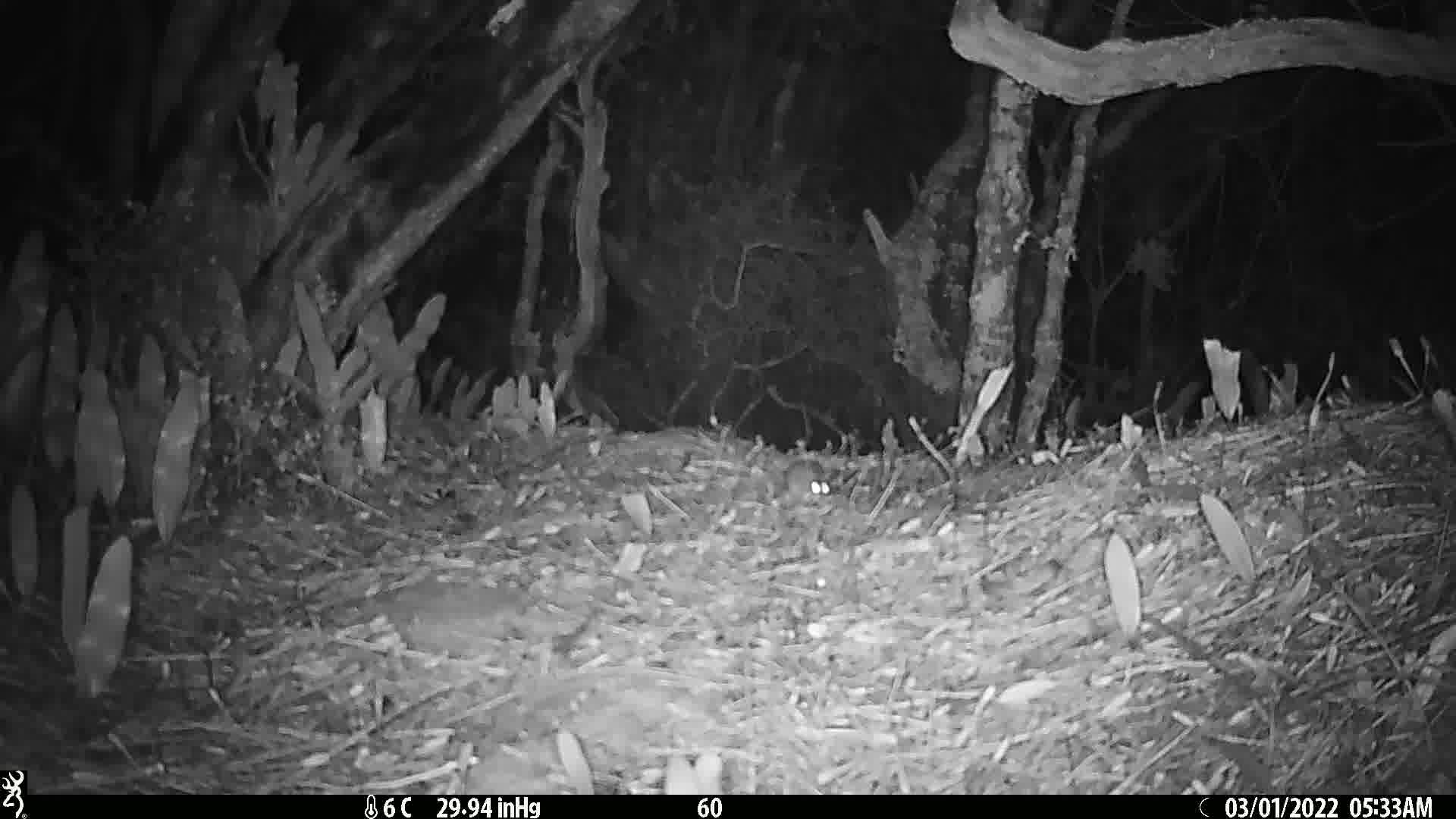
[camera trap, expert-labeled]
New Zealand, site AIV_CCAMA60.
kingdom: Animalia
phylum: Chordata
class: Mammalia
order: Rodentia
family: Muridae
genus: Mus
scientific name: Mus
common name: mouse